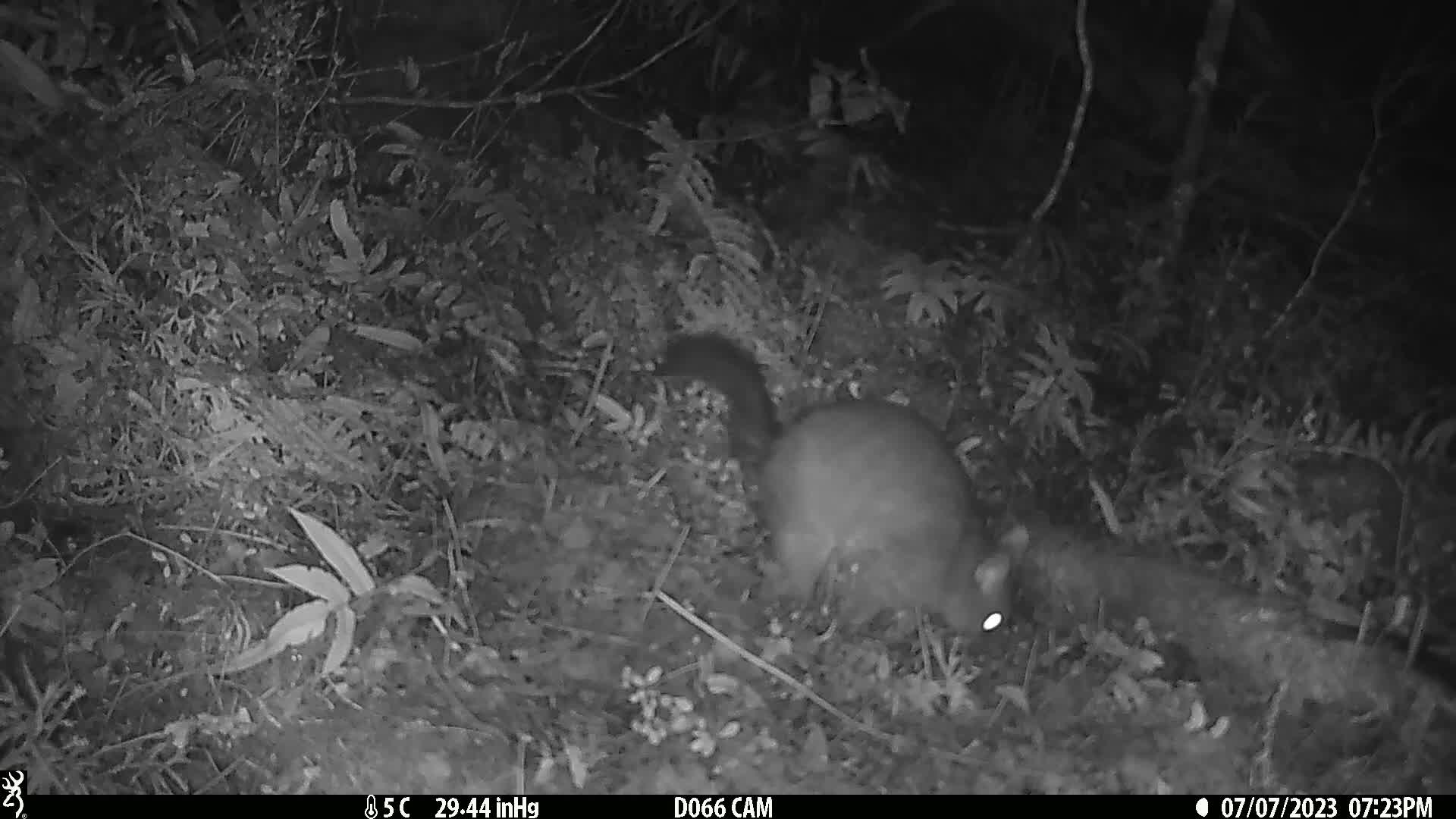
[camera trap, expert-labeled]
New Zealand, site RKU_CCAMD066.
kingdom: Animalia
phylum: Chordata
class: Mammalia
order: Diprotodontia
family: Phalangeridae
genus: Trichosurus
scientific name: Trichosurus vulpecula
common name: common brushtail possum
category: possum